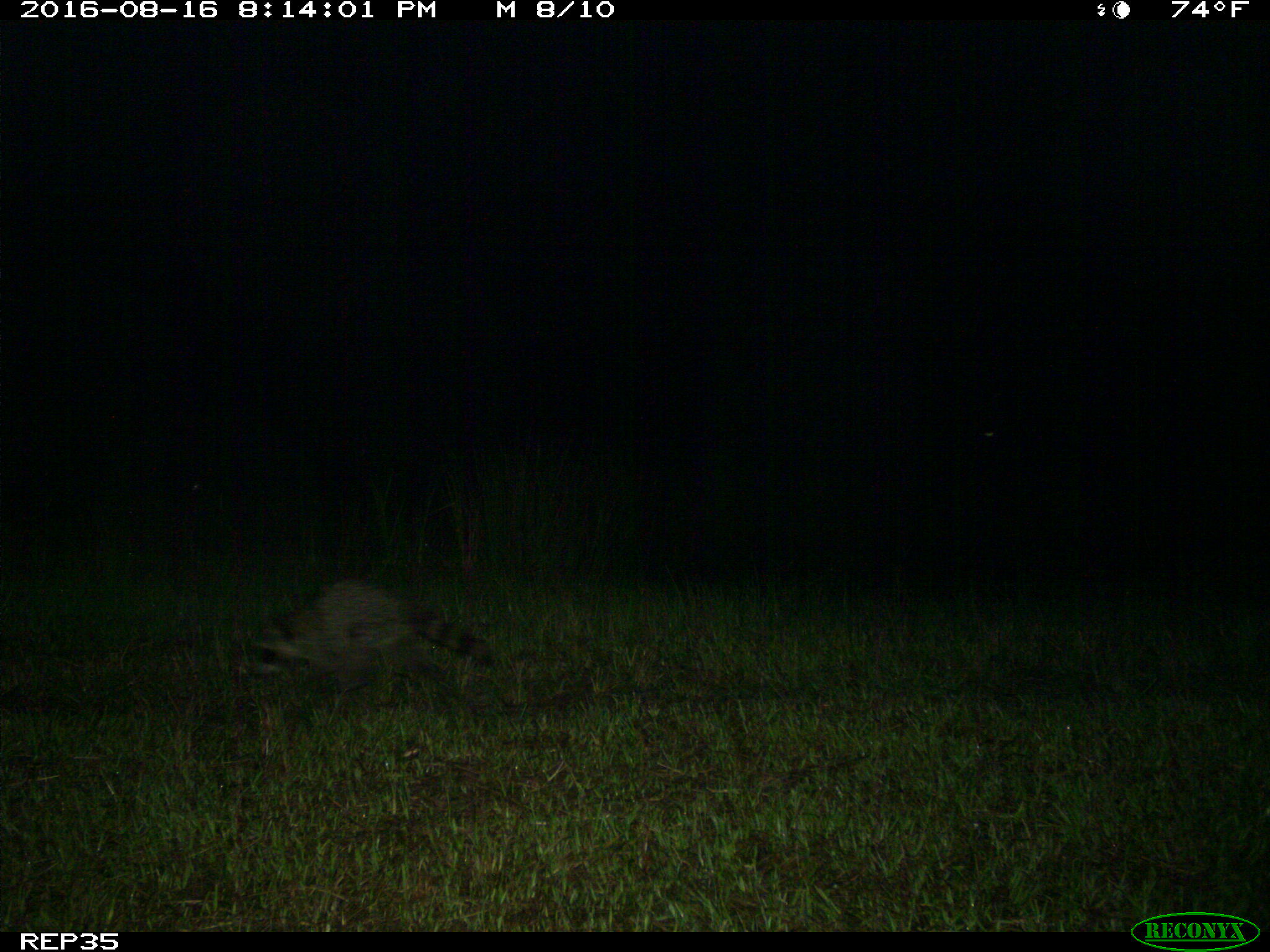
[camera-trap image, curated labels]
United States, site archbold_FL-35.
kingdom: Animalia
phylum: Chordata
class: Mammalia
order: Carnivora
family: Procyonidae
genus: Procyon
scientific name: Procyon lotor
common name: common raccoon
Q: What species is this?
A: Procyon lotor (common raccoon).